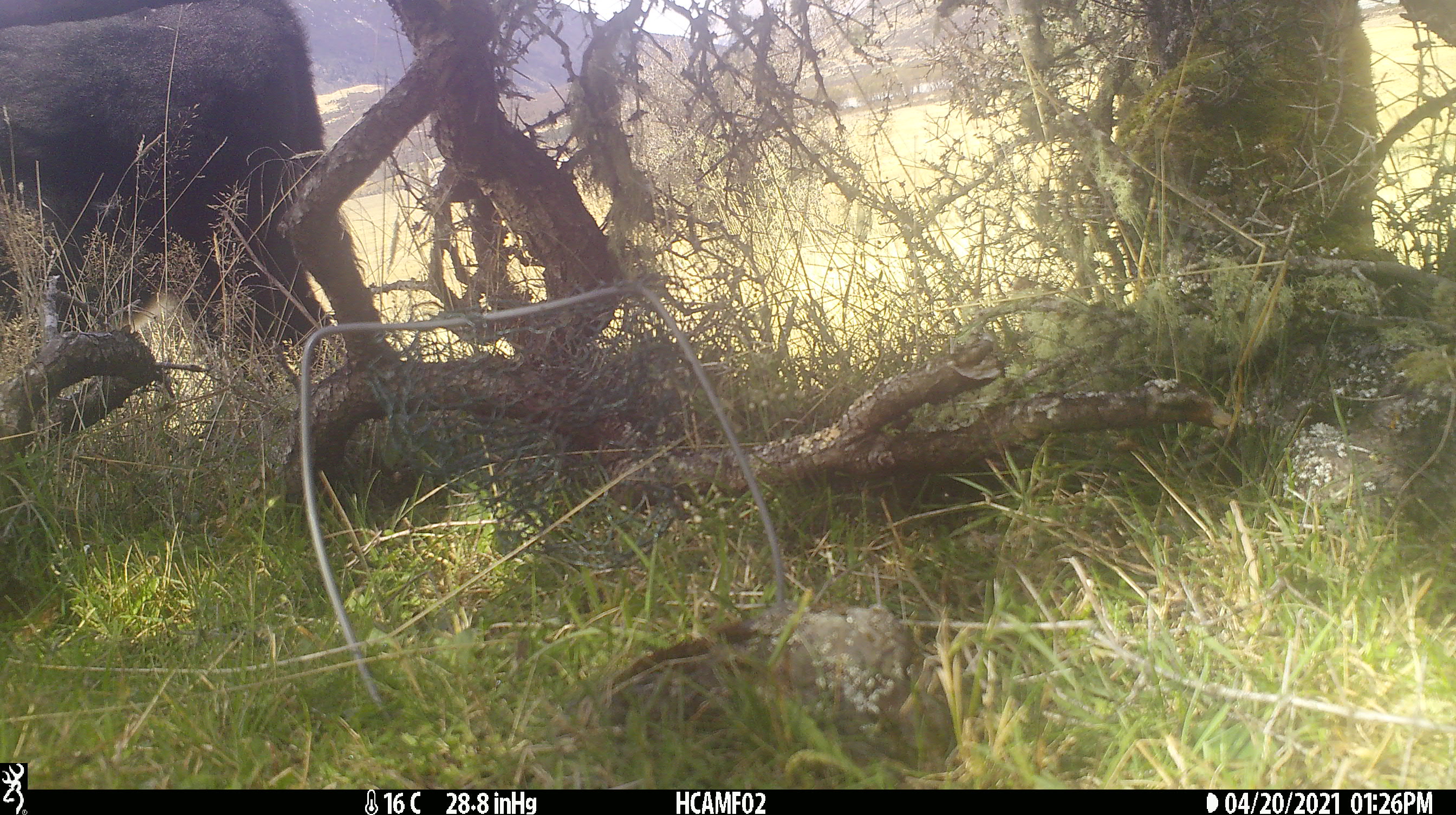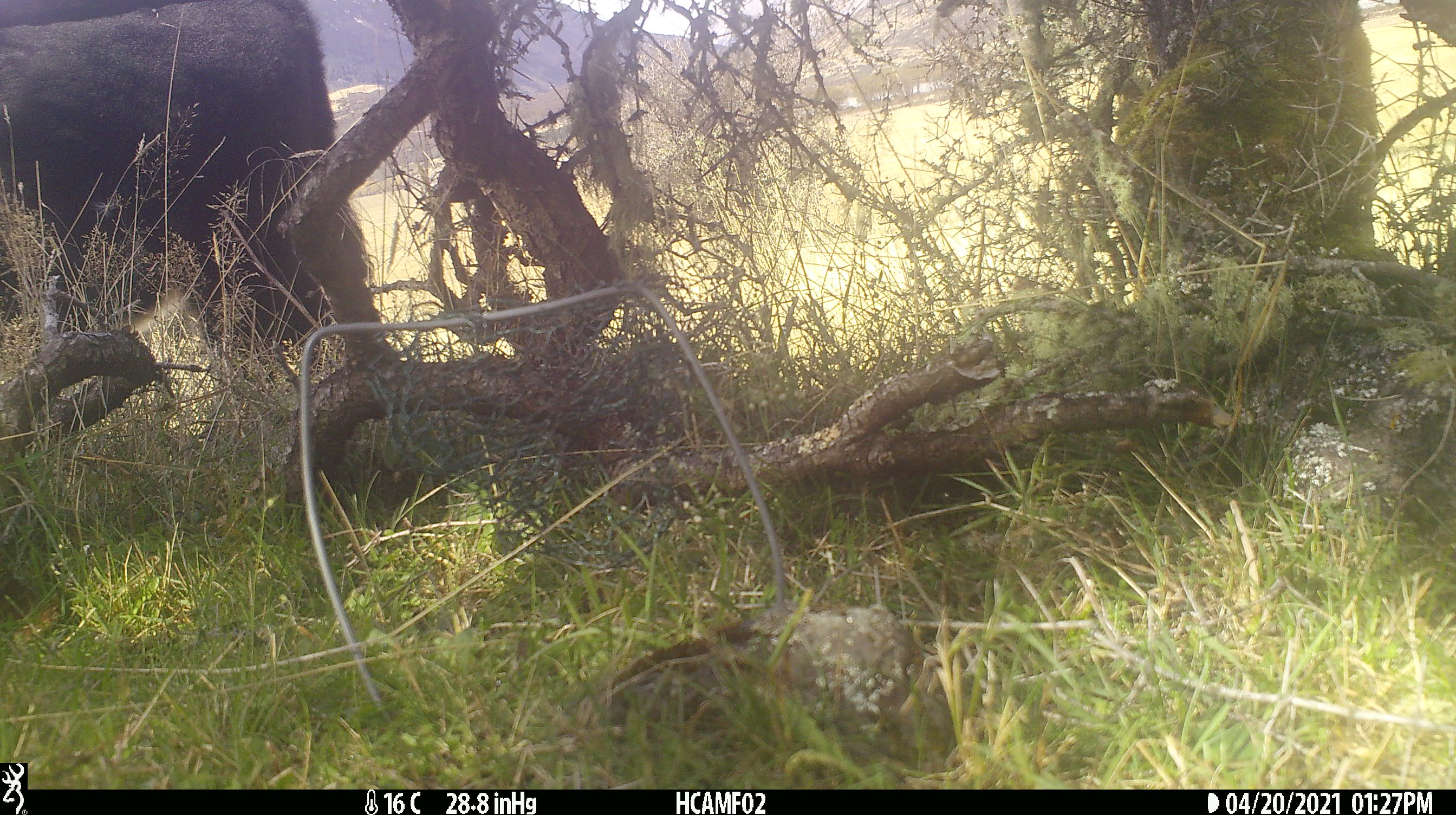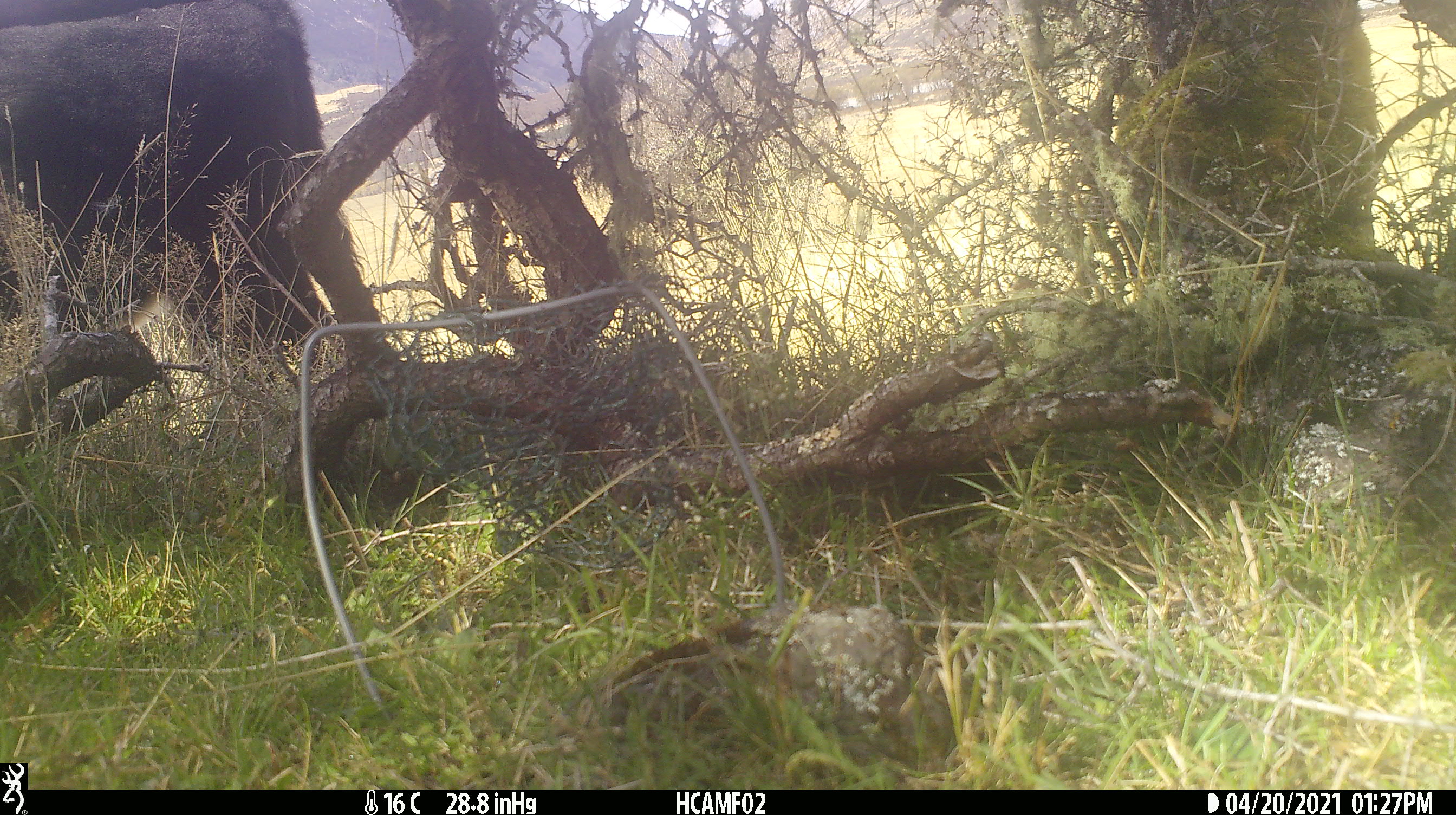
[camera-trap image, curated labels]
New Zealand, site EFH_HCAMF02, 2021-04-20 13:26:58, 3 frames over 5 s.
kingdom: Animalia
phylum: Chordata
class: Mammalia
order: Artiodactyla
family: Bovidae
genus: Bos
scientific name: Bos taurus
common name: domestic cow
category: cow